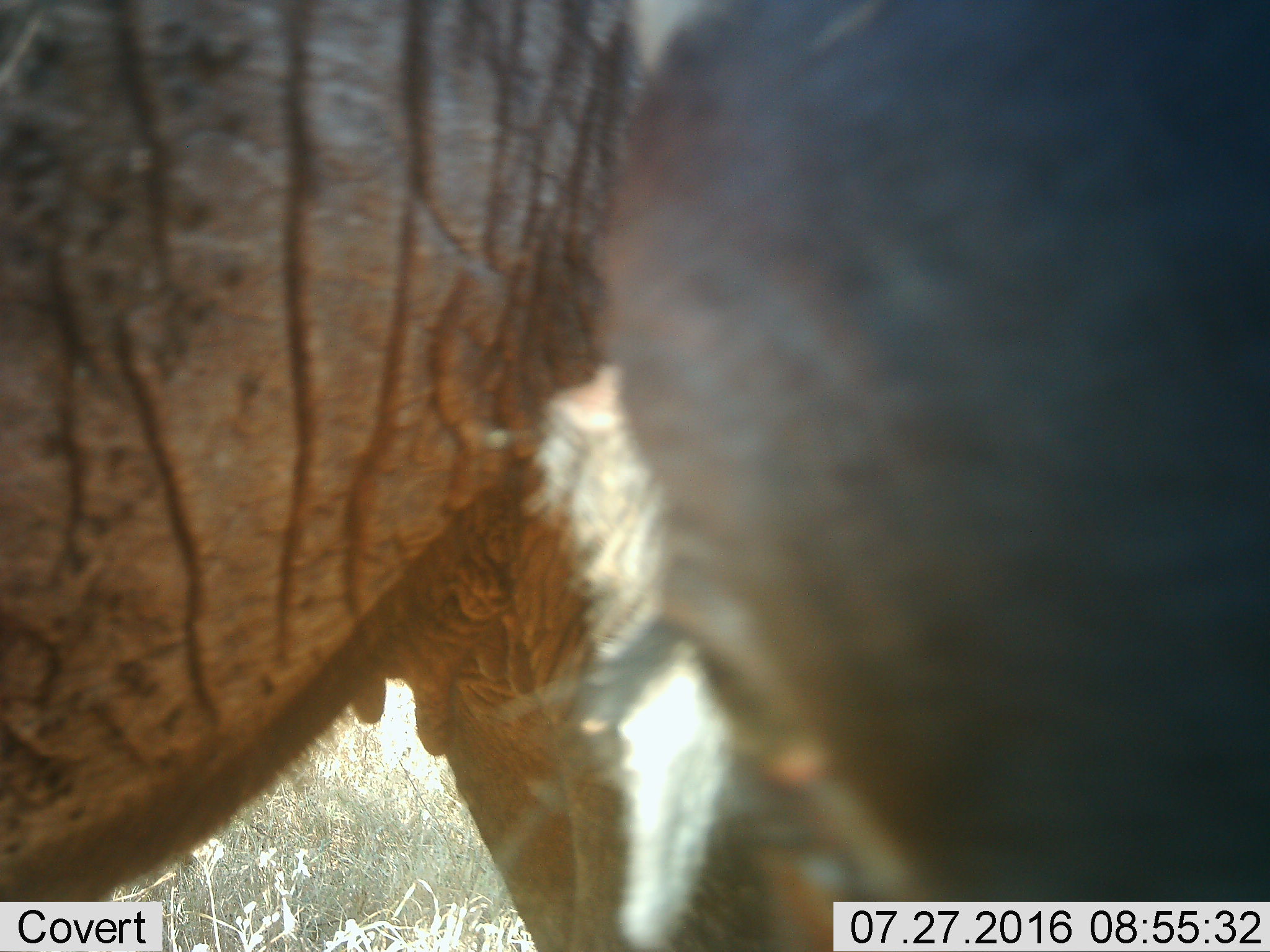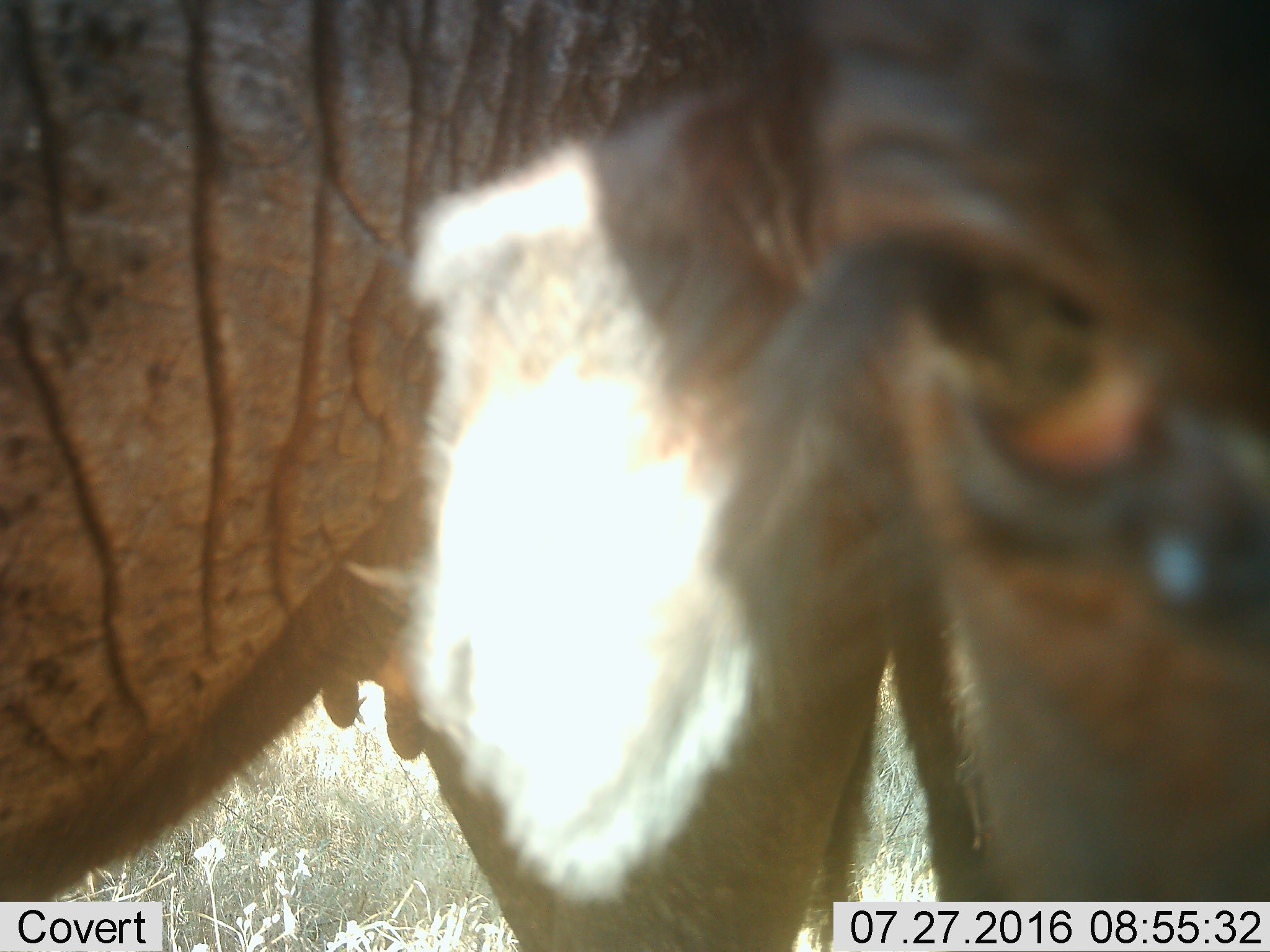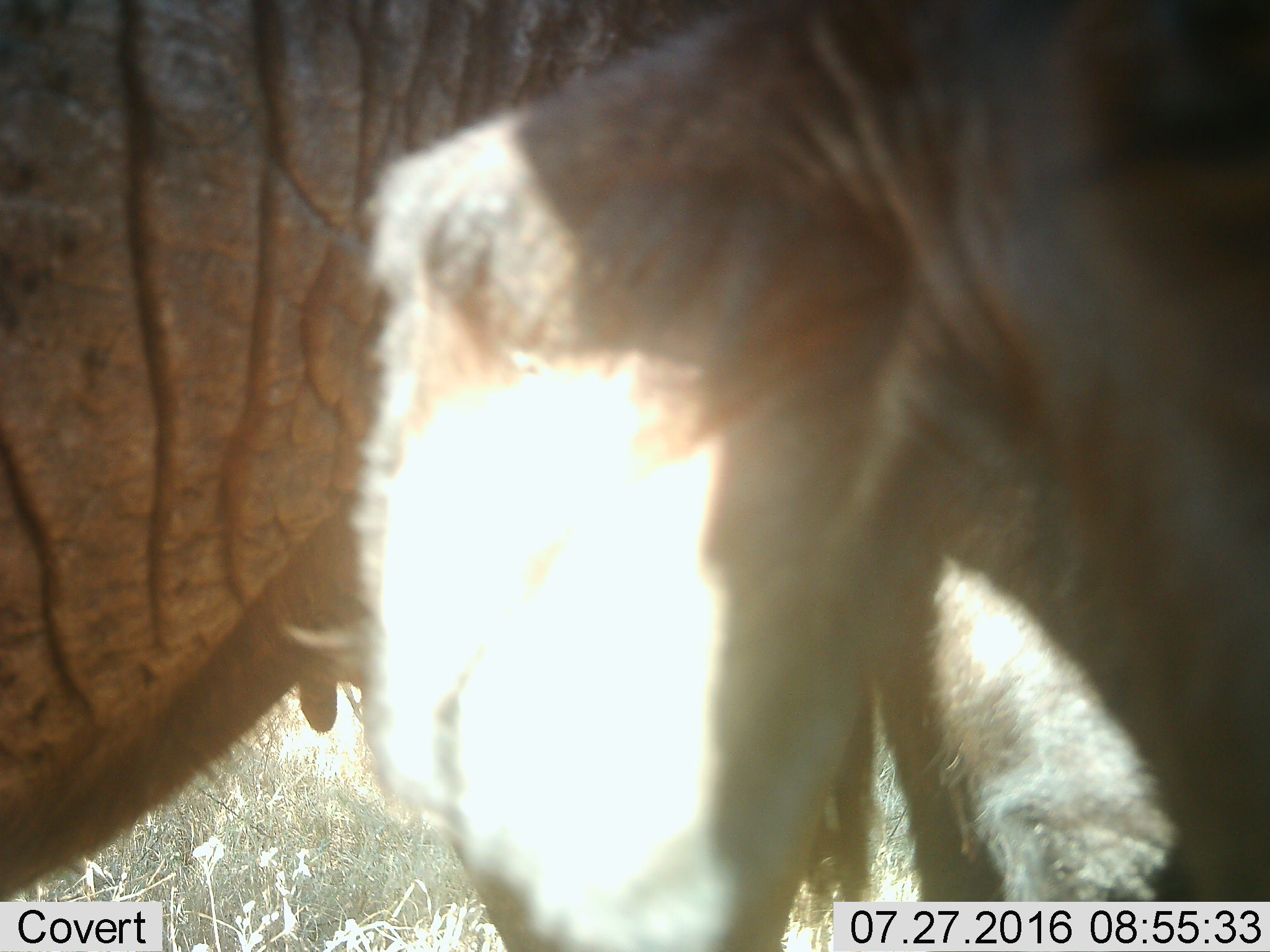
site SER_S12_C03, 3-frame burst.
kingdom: Animalia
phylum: Chordata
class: Mammalia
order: Proboscidea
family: Elephantidae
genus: Loxodonta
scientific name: Loxodonta africana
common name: african bush elephant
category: elephant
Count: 1.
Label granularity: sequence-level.